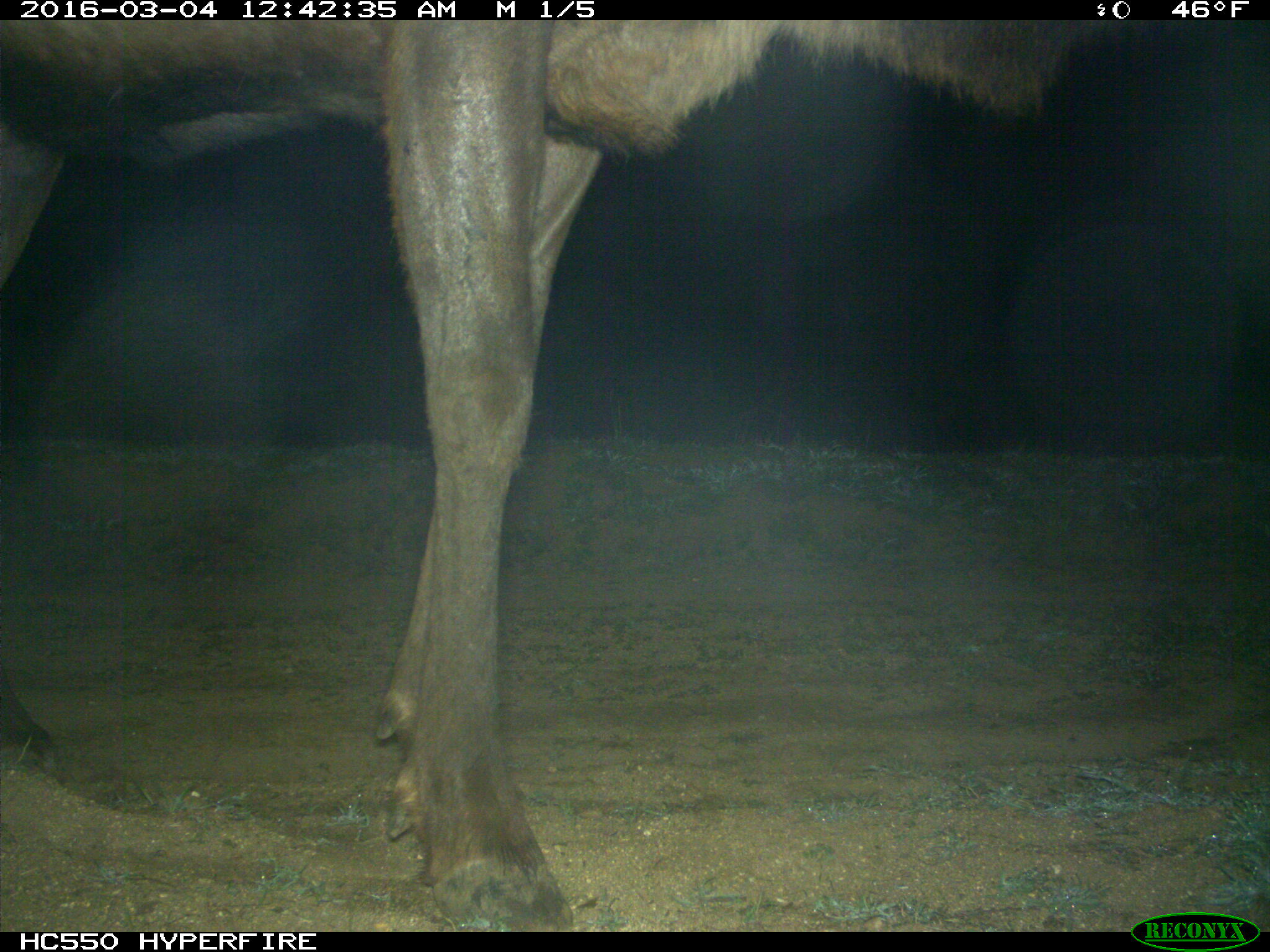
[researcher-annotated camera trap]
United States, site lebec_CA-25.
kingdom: Animalia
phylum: Chordata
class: Mammalia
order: Artiodactyla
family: Cervidae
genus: Cervus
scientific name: Cervus canadensis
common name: elk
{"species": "Cervus canadensis (elk)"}